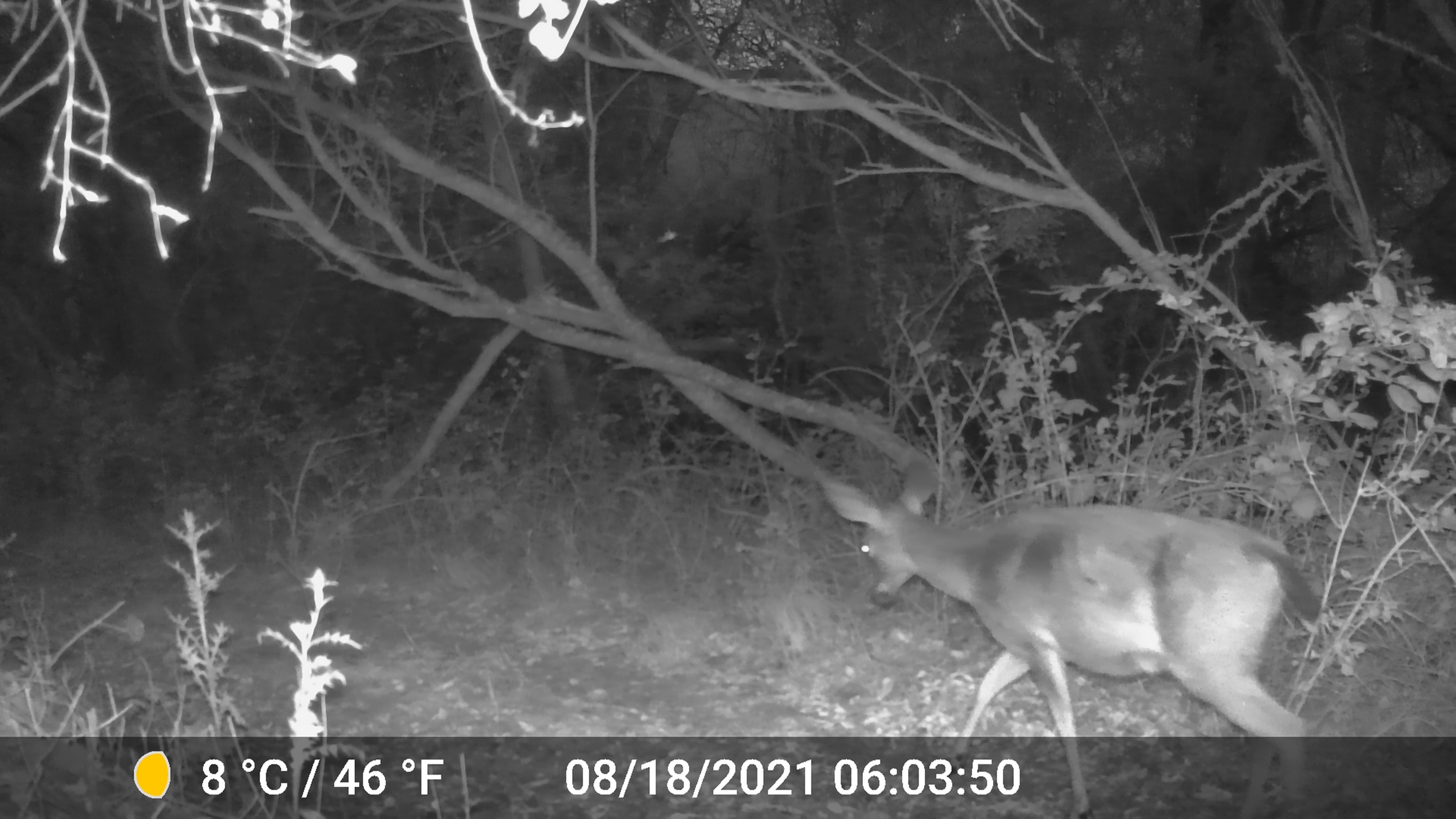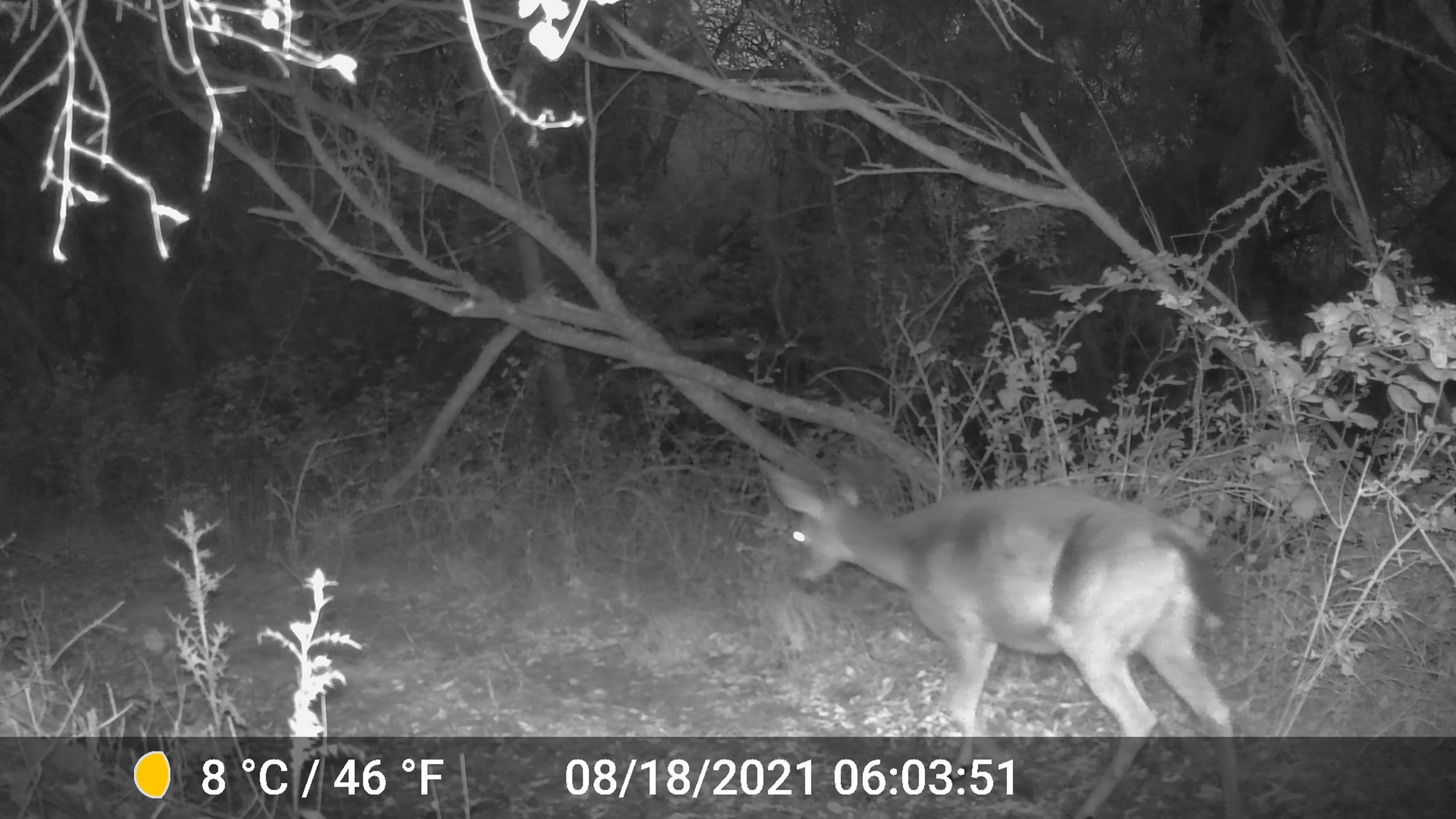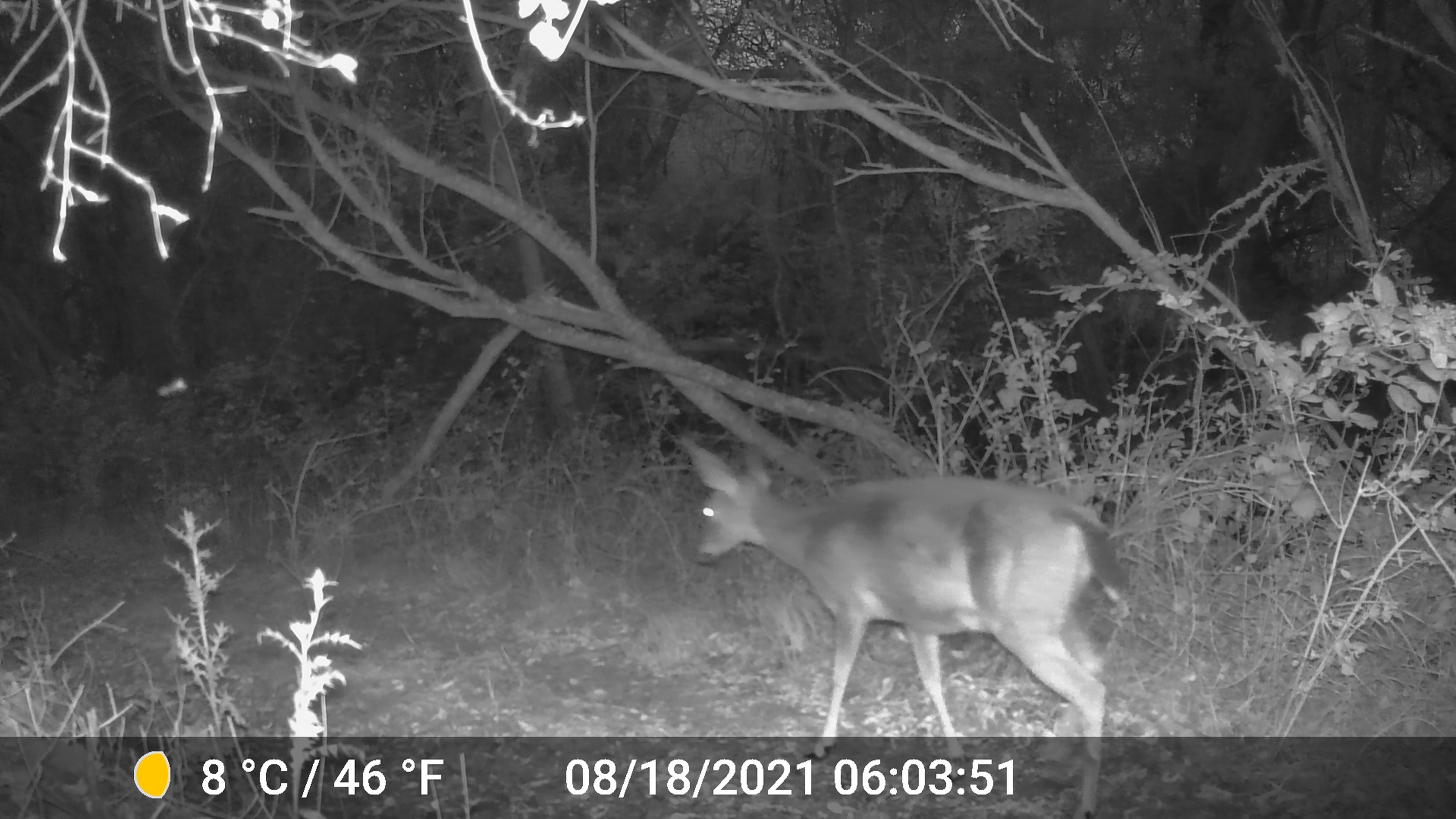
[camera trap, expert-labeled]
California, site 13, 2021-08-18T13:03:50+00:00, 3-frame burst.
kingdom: Animalia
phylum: Chordata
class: Mammalia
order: Artiodactyla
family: Cervidae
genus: Odocoileus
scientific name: Odocoileus hemionus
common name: mule deer